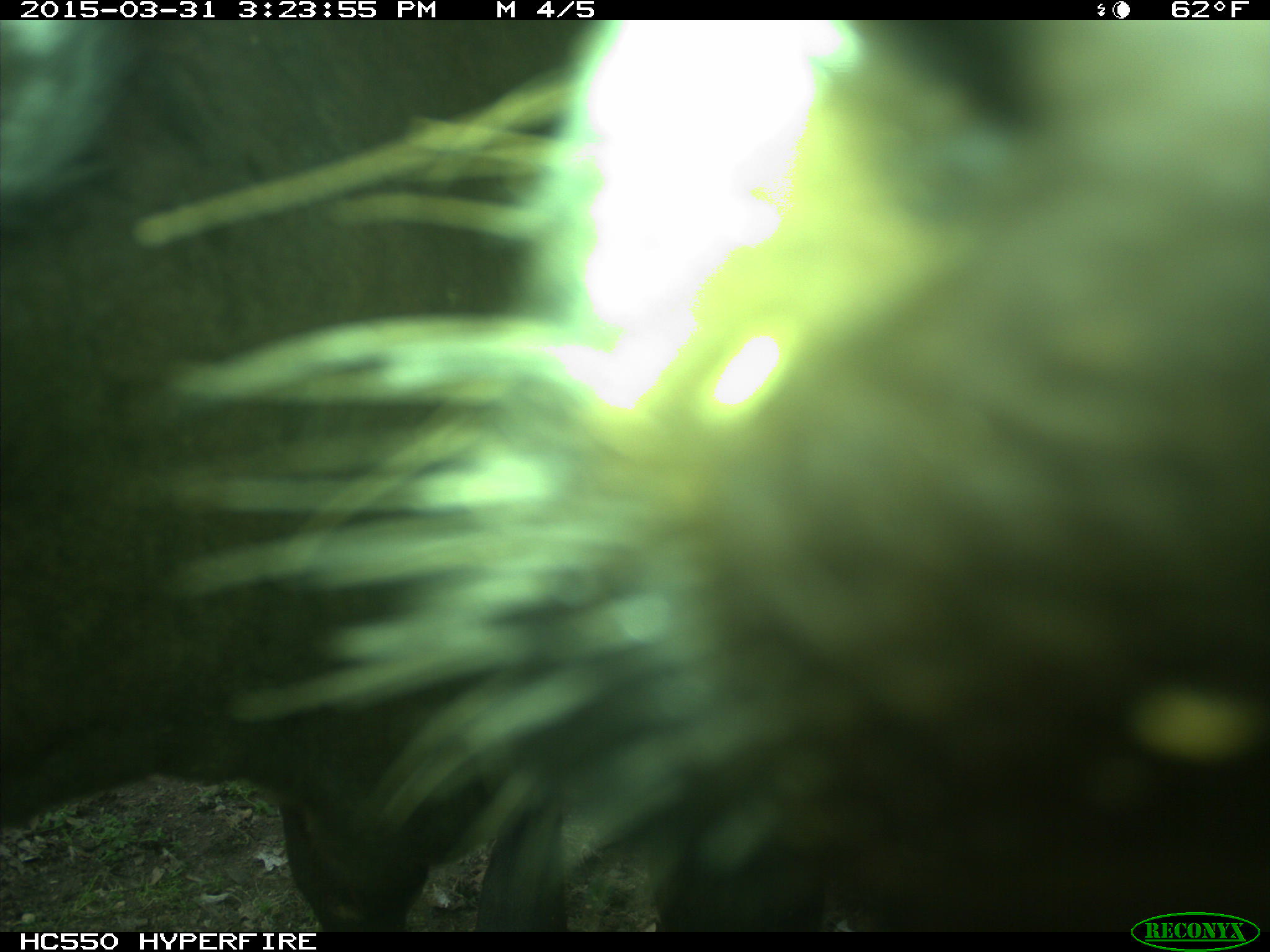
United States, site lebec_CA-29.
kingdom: Animalia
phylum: Chordata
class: Mammalia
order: Artiodactyla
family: Bovidae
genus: Bos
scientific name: Bos taurus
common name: domestic cow